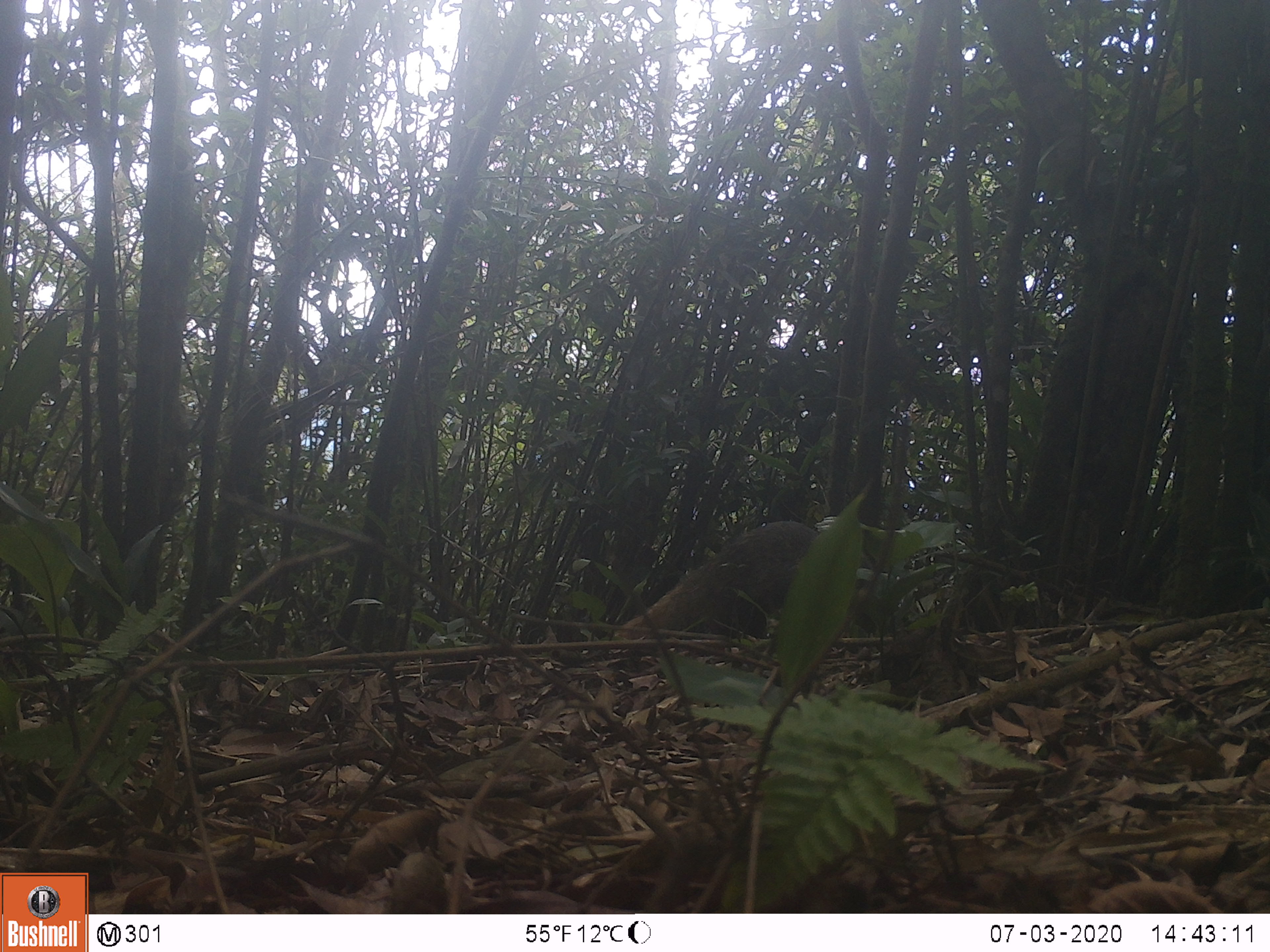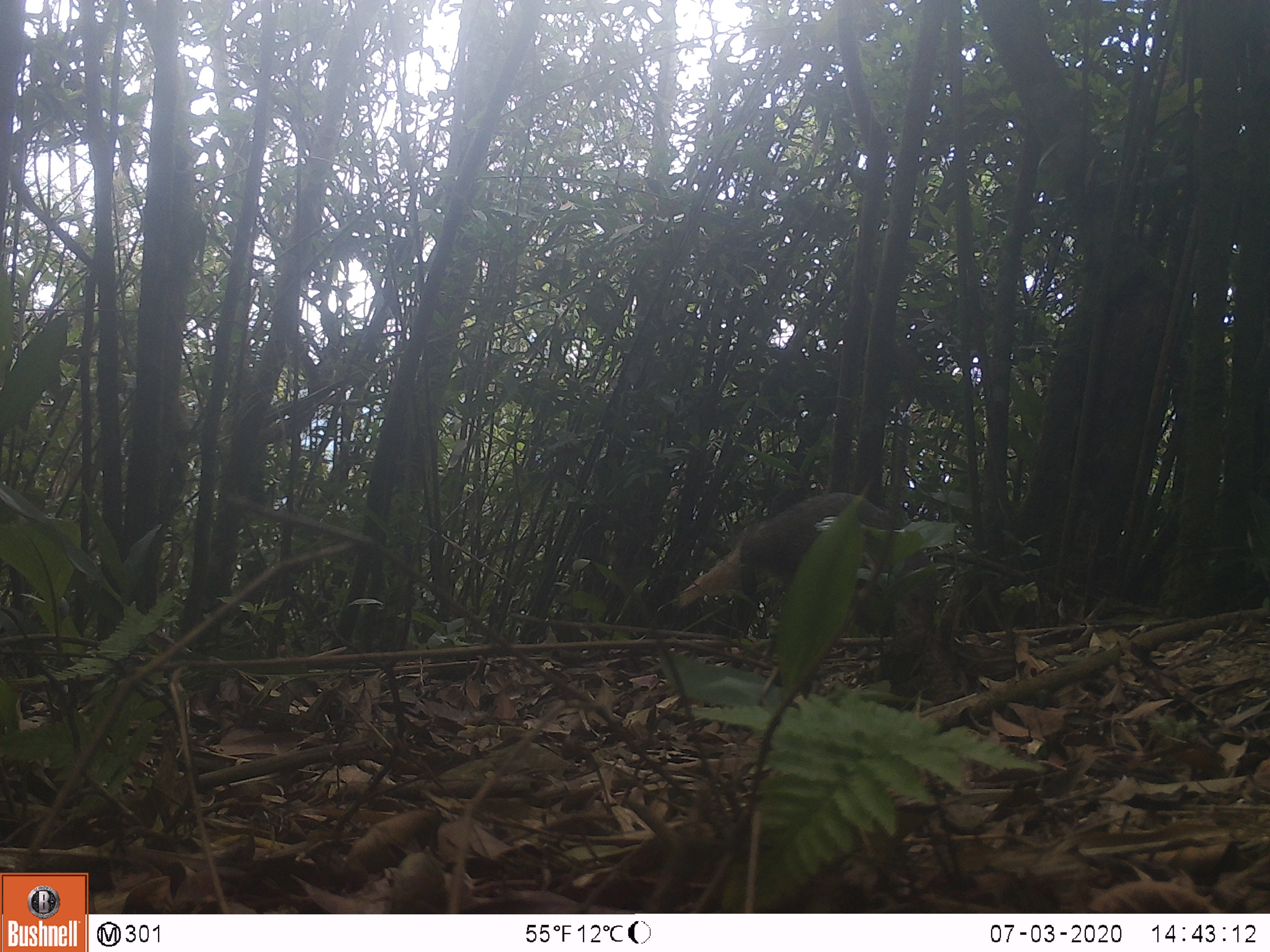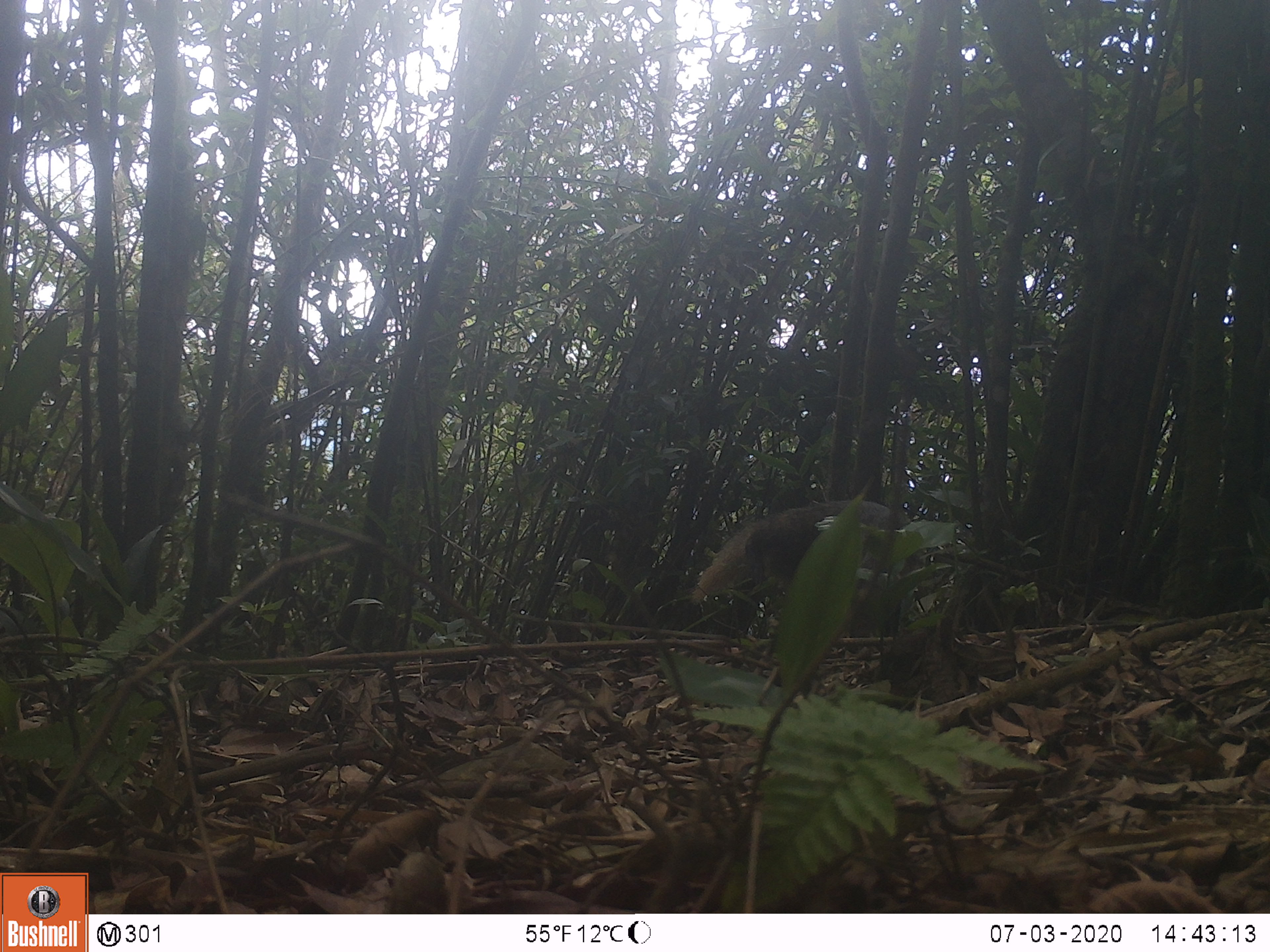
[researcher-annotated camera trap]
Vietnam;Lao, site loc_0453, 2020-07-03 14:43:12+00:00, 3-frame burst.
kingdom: Animalia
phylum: Chordata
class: Mammalia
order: Carnivora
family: Herpestidae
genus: Urva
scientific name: Urva urva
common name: crab-eating mongoose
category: crab eating mongoose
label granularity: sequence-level